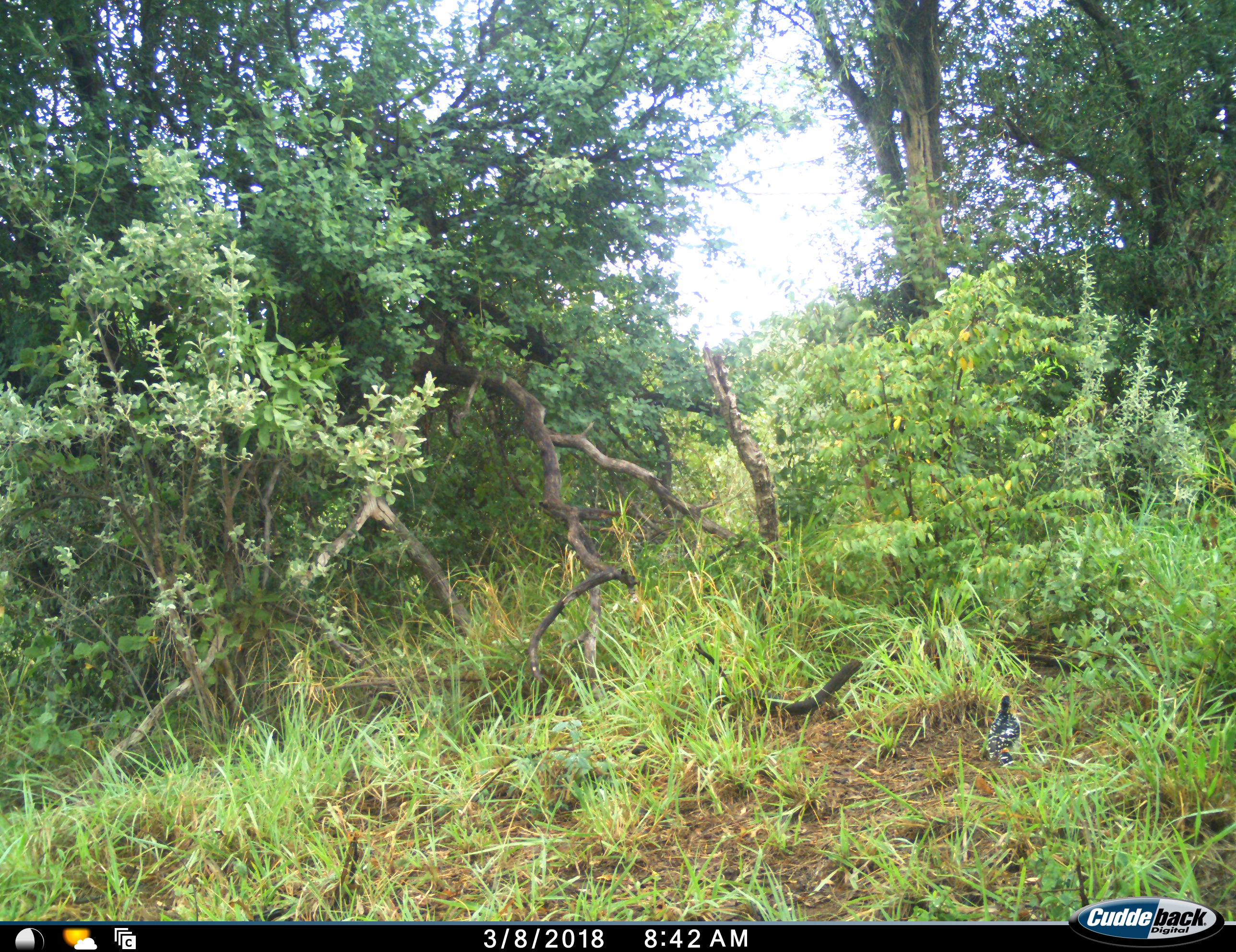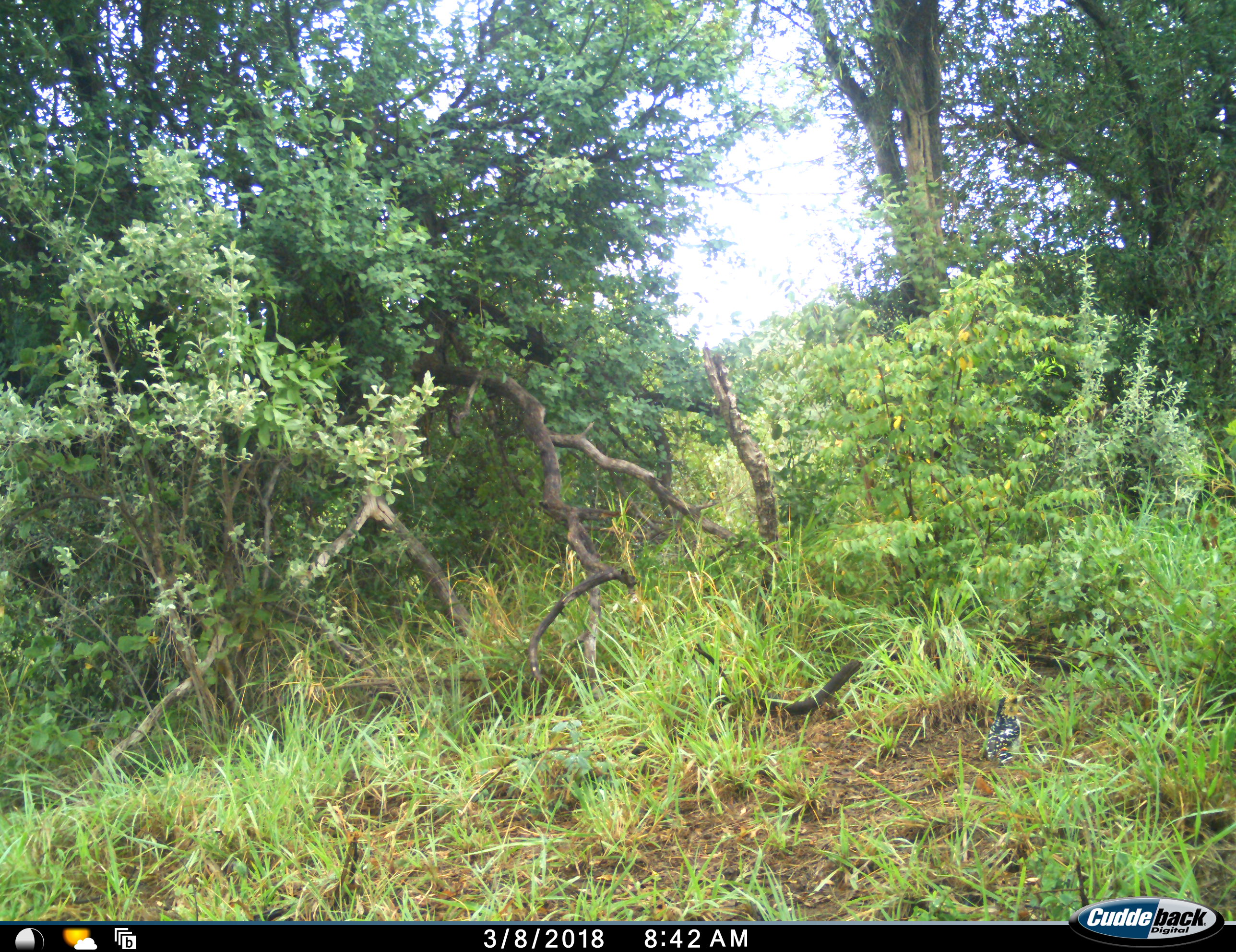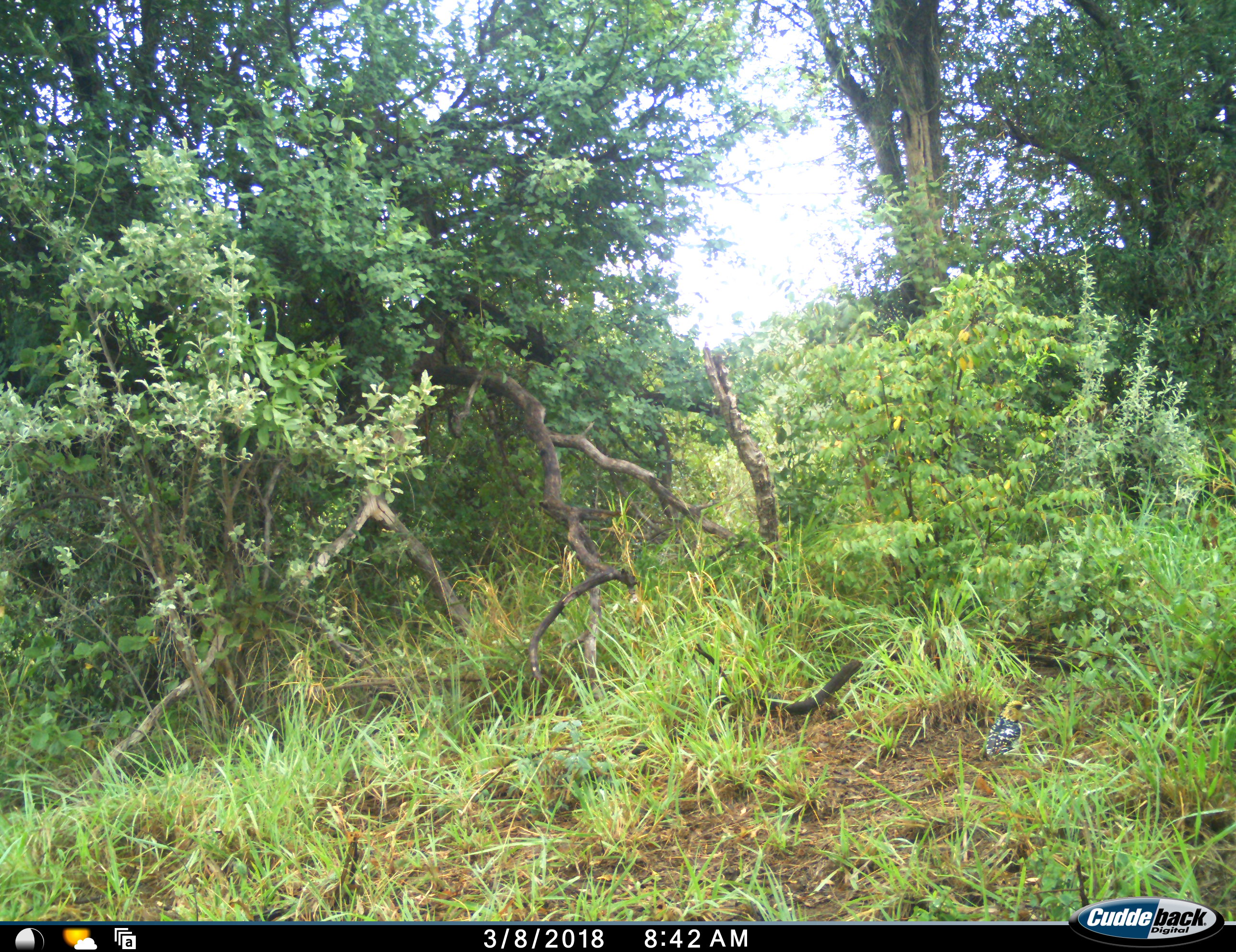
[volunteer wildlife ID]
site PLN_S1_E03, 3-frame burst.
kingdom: Animalia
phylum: Chordata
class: Aves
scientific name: Aves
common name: bird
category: birdother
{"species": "birdother (bird) (Aves)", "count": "1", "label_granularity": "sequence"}